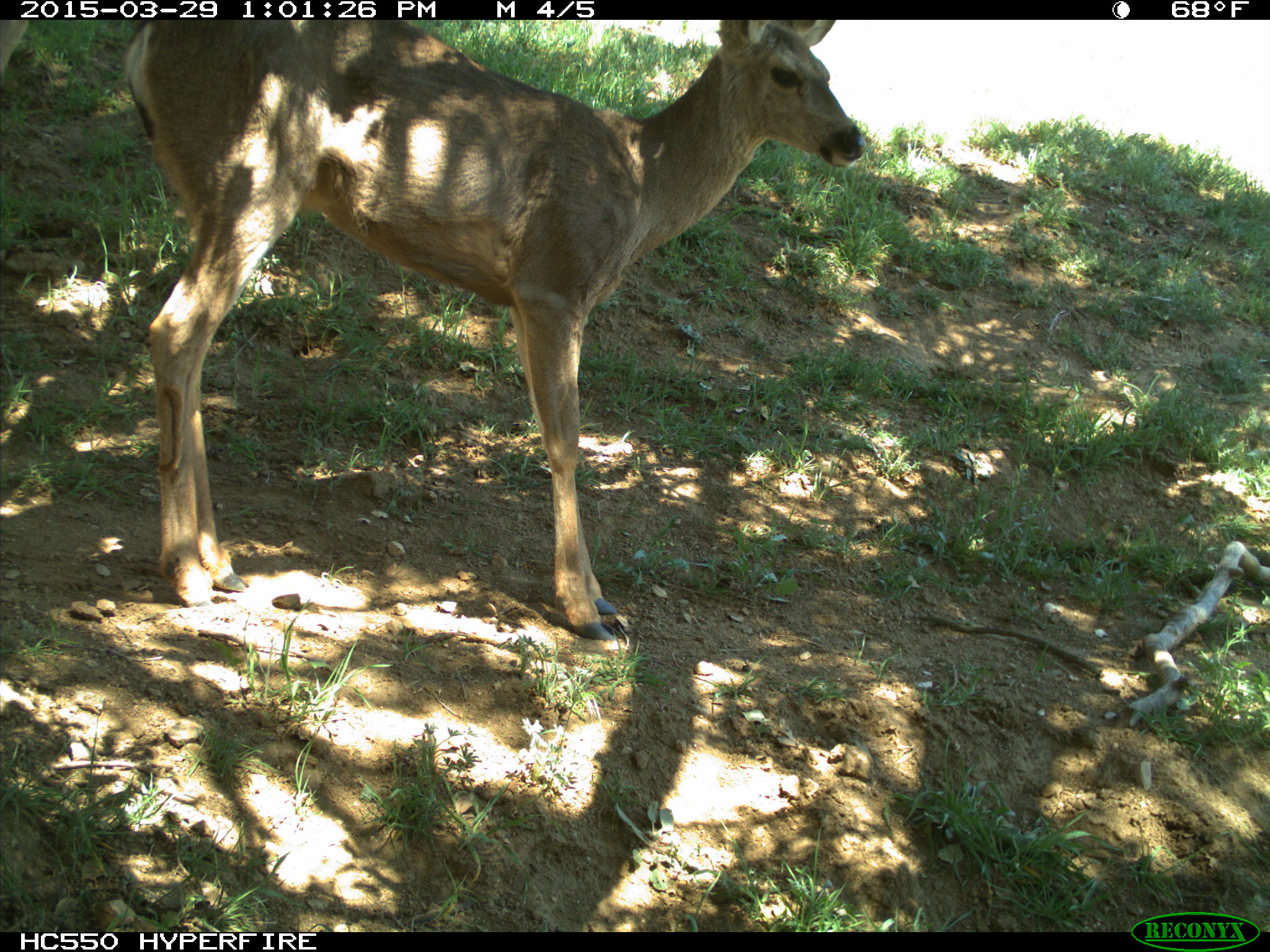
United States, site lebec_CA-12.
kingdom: Animalia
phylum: Chordata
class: Mammalia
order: Artiodactyla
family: Cervidae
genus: Odocoileus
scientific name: Odocoileus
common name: deer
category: unidentified deer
Unidentified deer (deer) (Odocoileus).